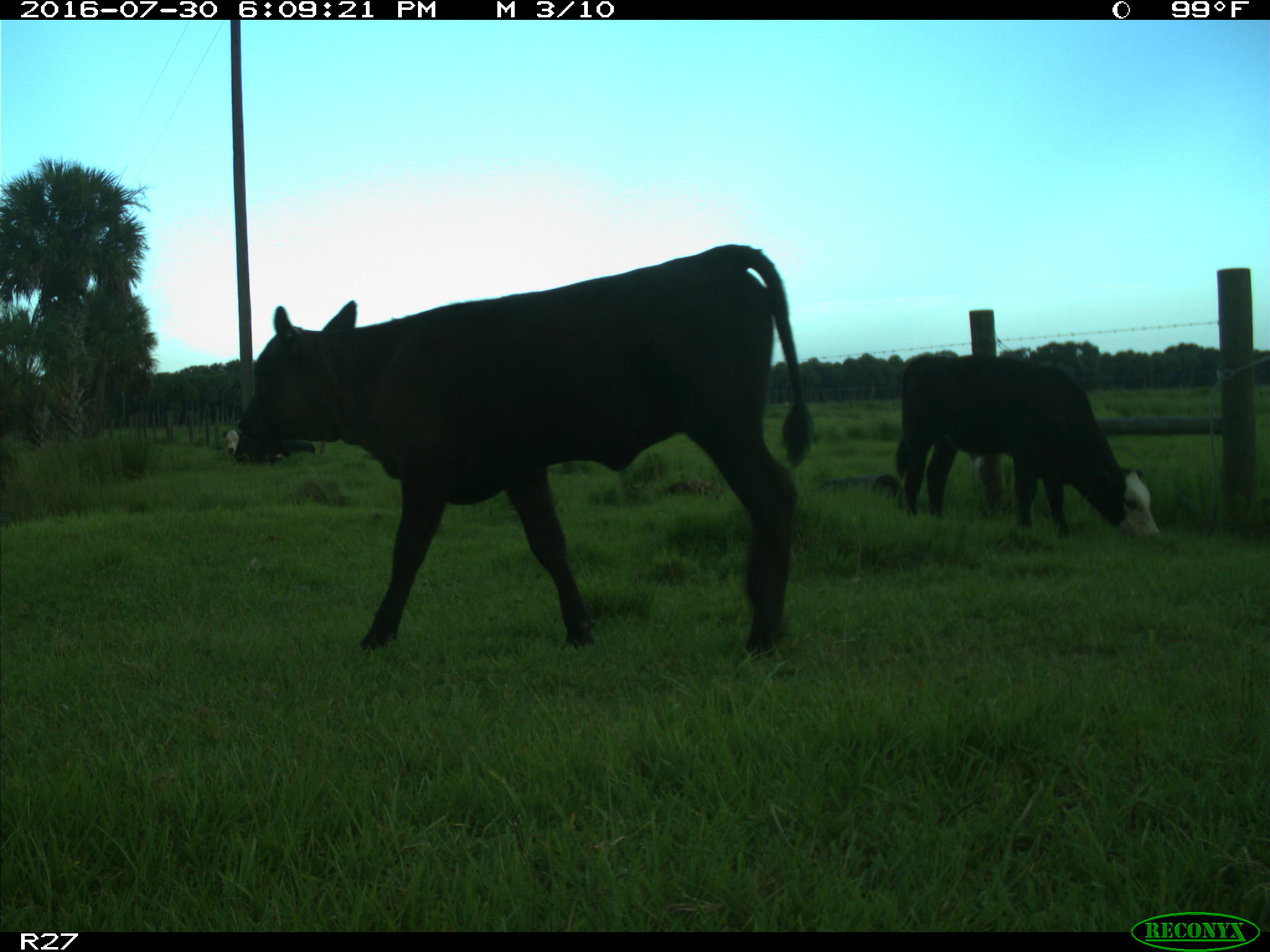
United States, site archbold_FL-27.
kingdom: Animalia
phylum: Chordata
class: Mammalia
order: Artiodactyla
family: Bovidae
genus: Bos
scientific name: Bos taurus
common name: domestic cow